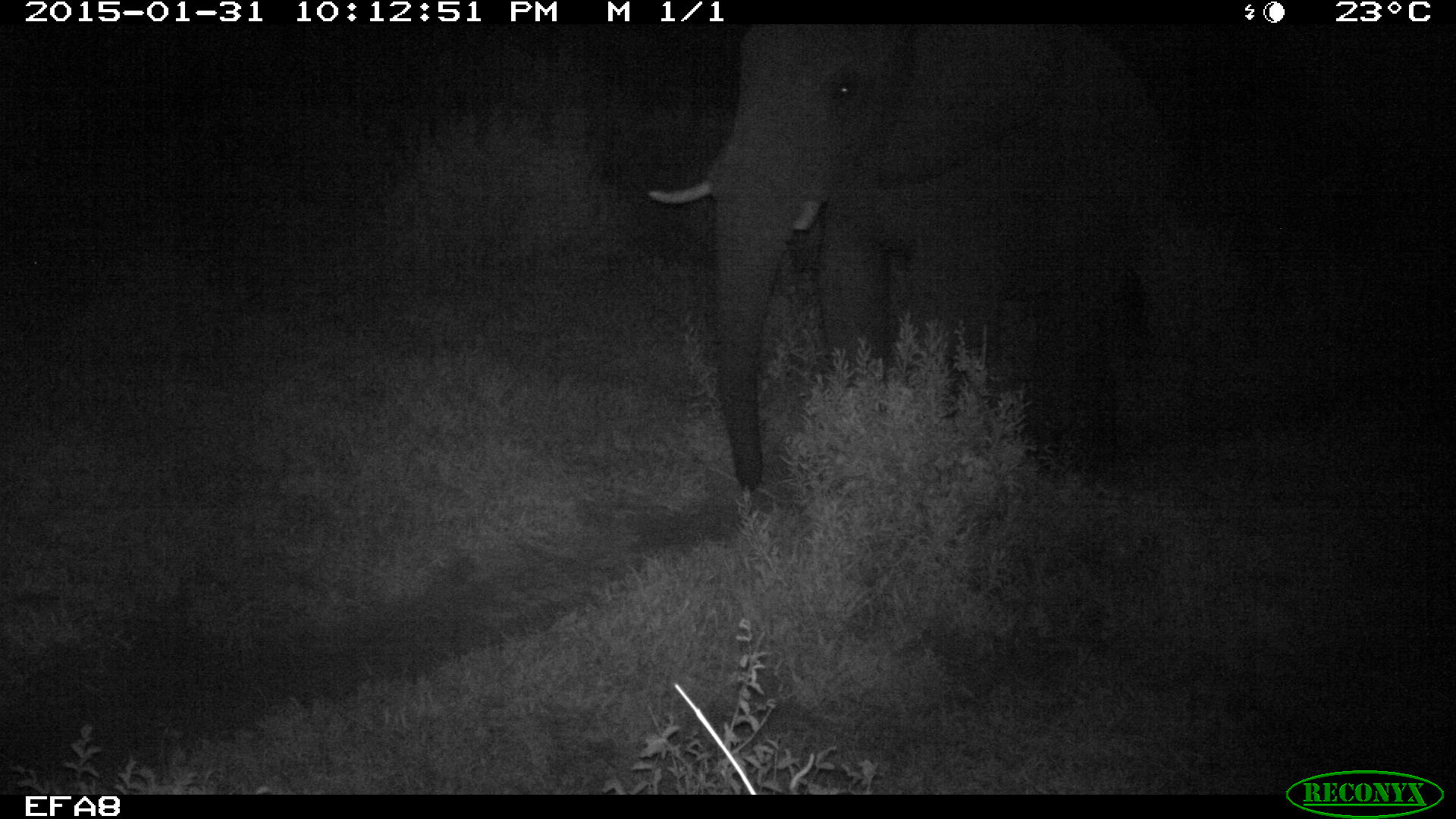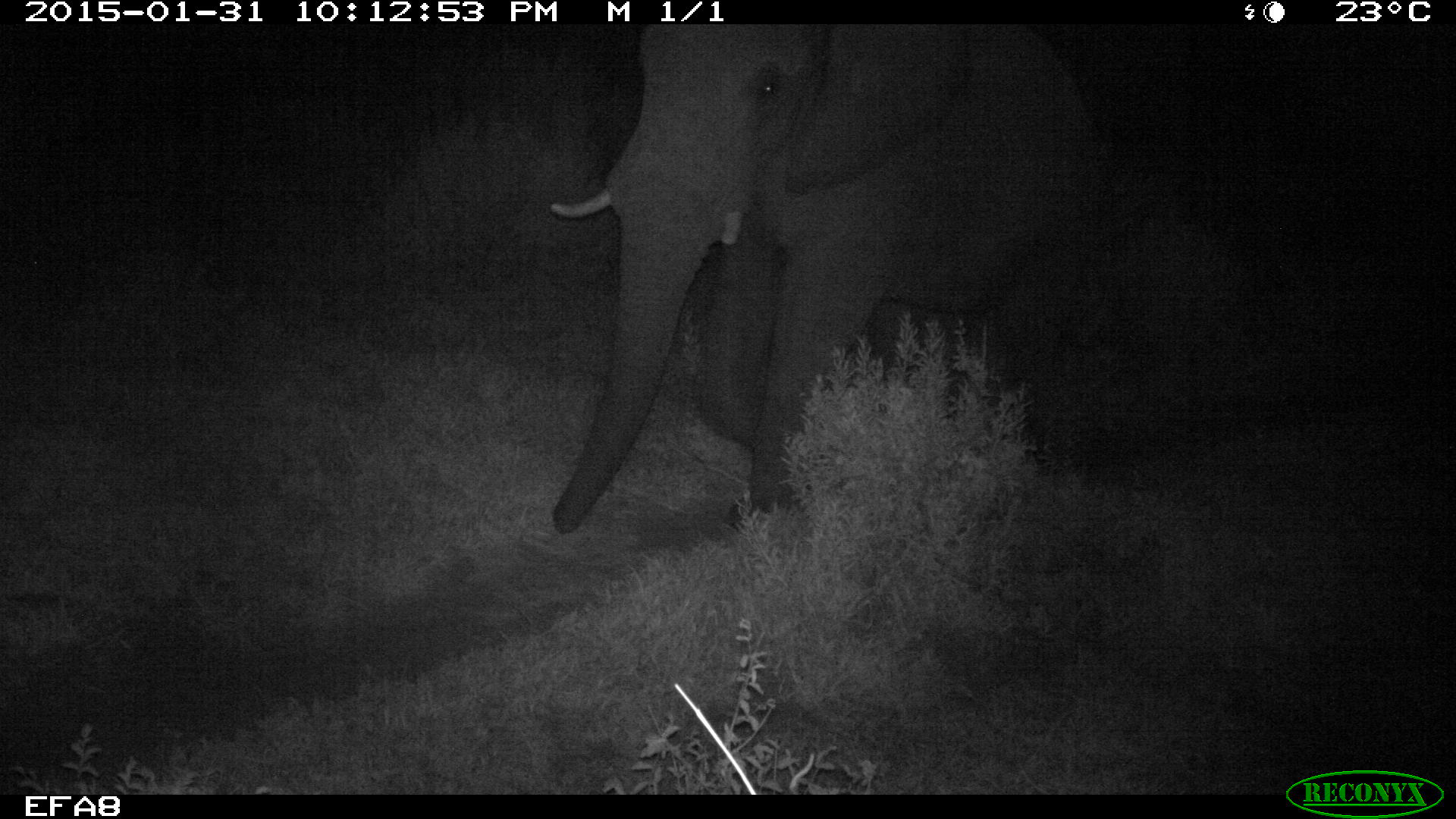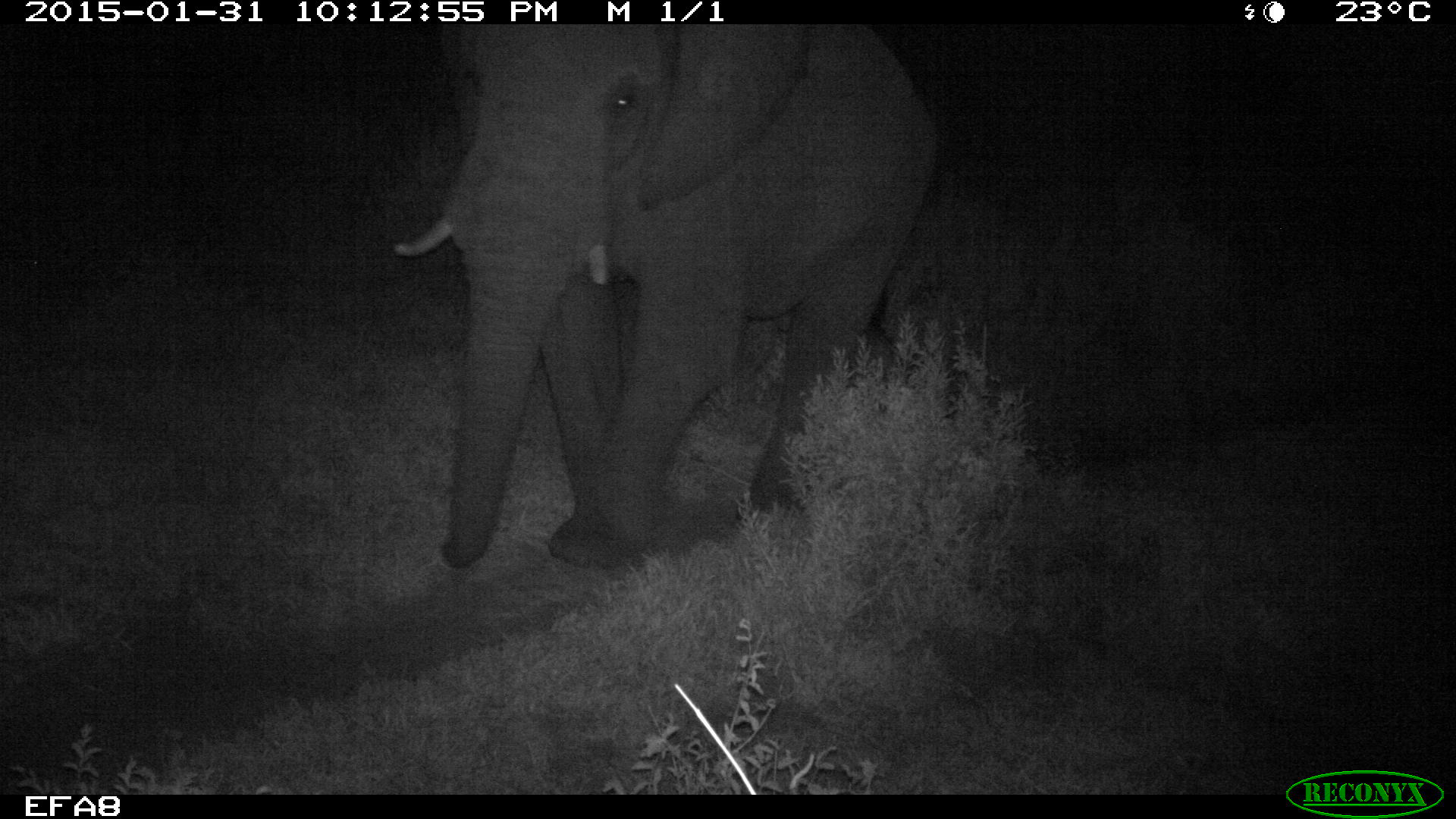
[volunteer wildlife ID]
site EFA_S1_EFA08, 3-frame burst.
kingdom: Animalia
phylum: Chordata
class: Mammalia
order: Proboscidea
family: Elephantidae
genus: Loxodonta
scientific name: Loxodonta africana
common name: african bush elephant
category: elephant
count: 1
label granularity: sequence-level